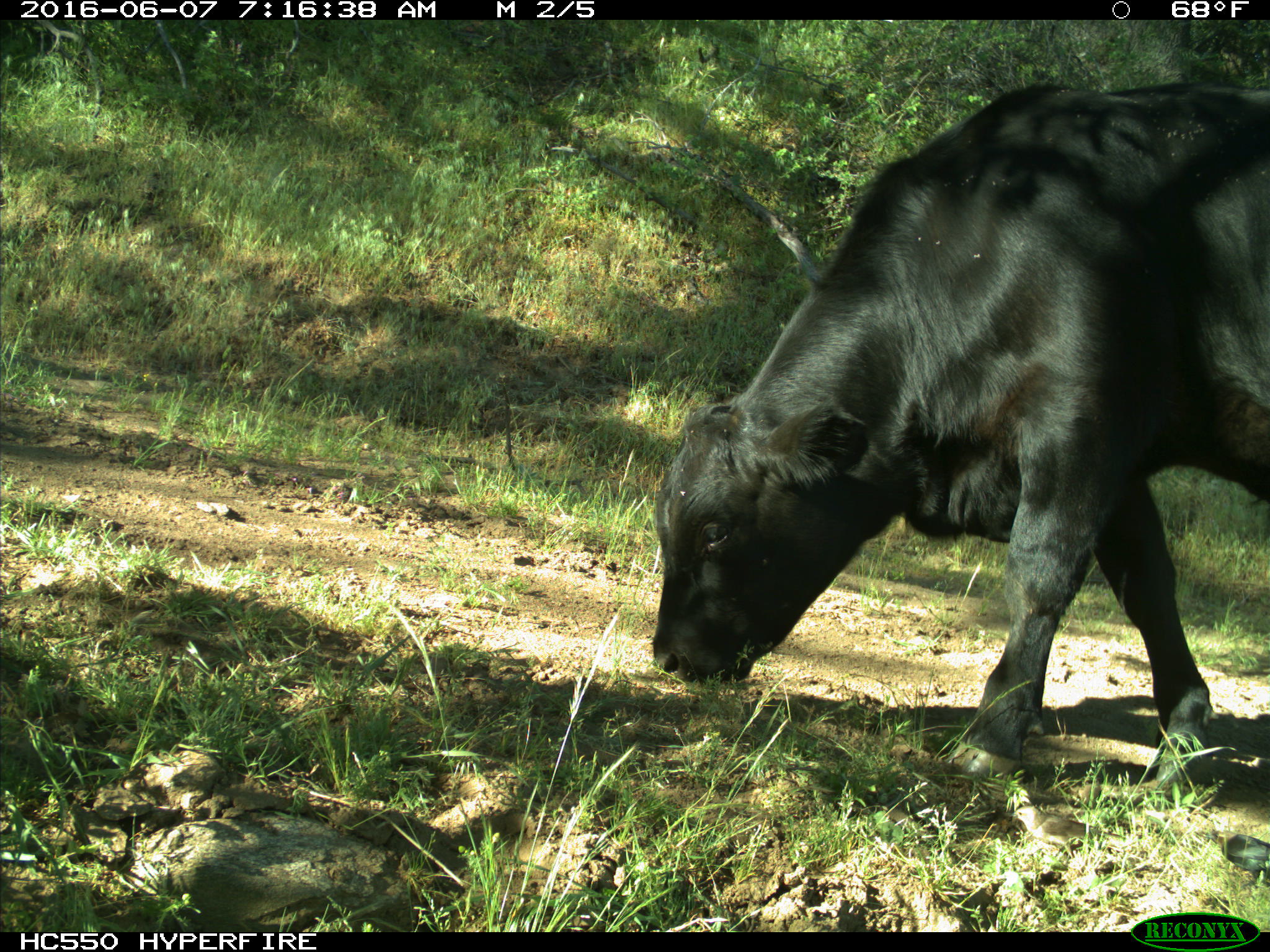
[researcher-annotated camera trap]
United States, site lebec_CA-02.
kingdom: Animalia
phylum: Chordata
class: Mammalia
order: Artiodactyla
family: Bovidae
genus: Bos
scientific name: Bos taurus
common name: domestic cow